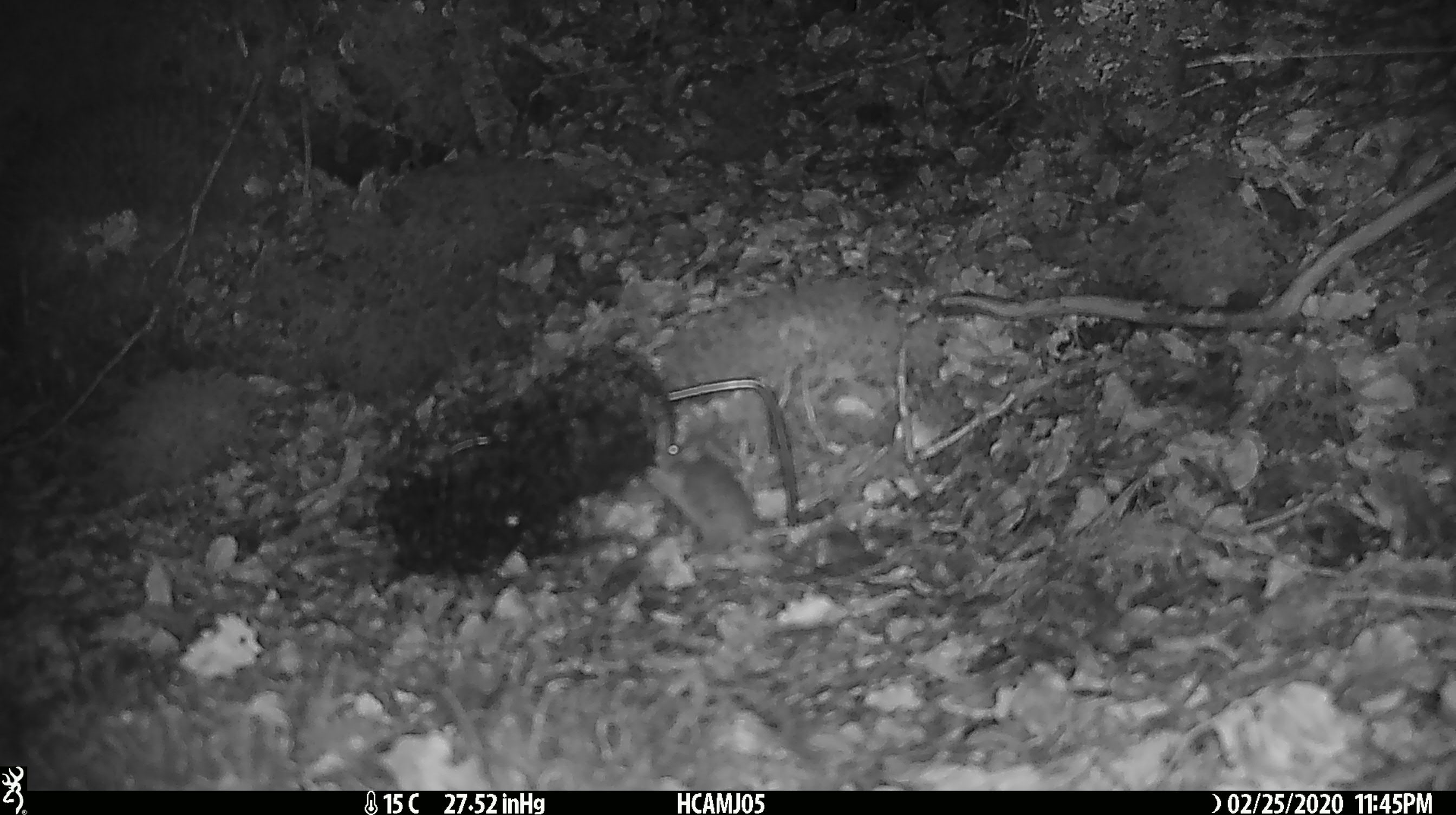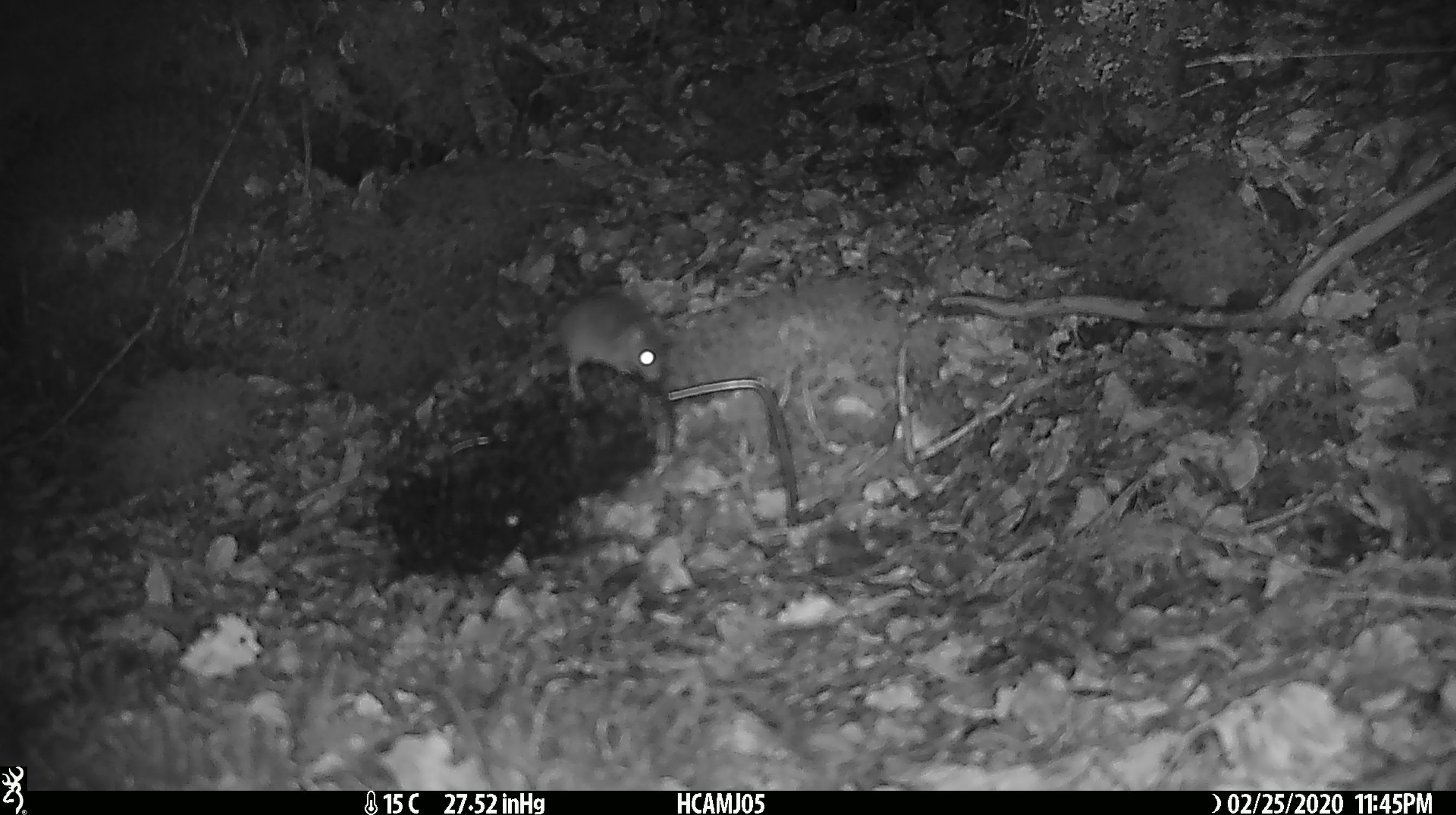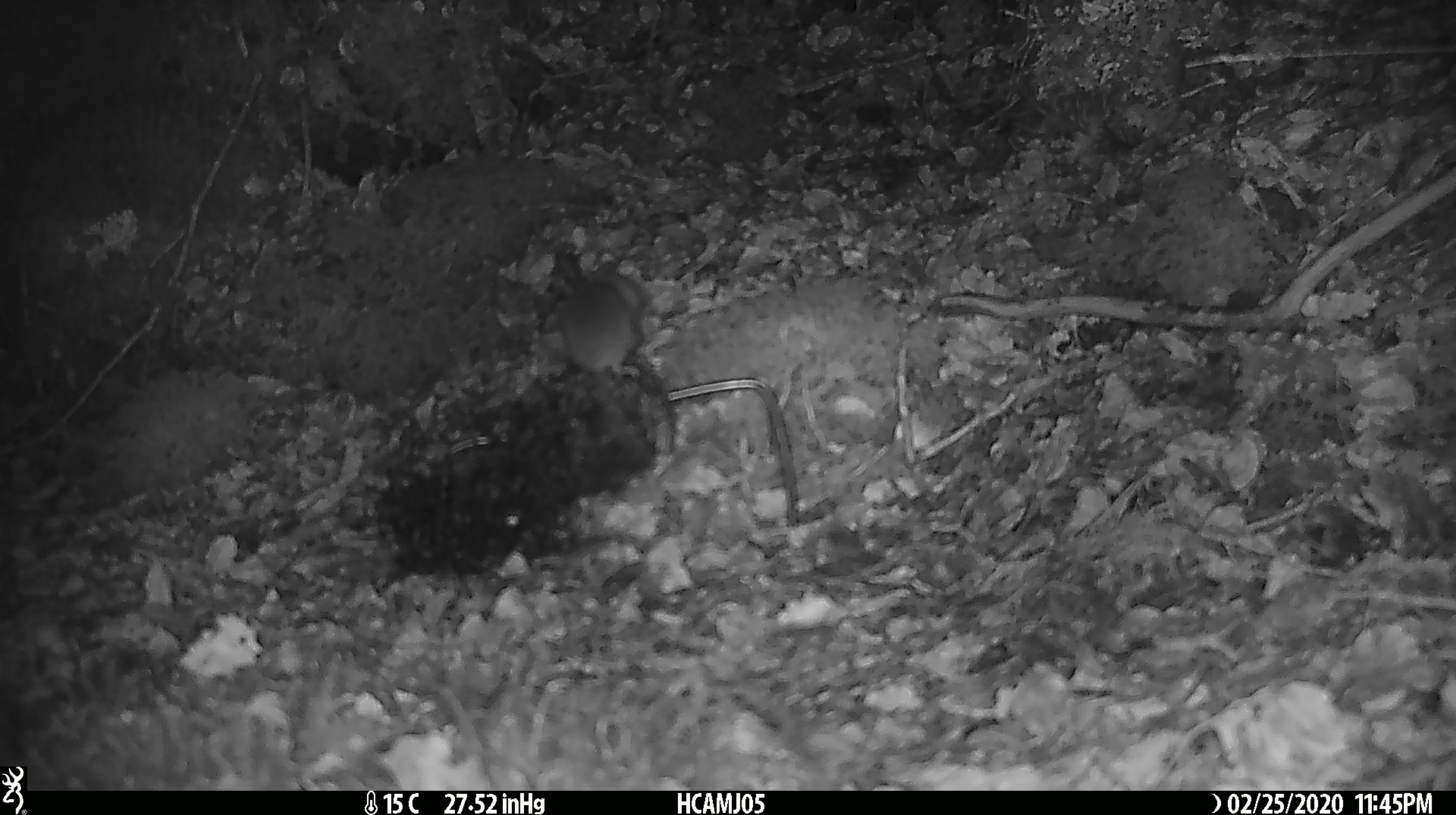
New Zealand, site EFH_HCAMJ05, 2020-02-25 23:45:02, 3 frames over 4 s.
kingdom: Animalia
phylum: Chordata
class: Mammalia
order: Rodentia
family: Muridae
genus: Mus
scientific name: Mus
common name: mouse